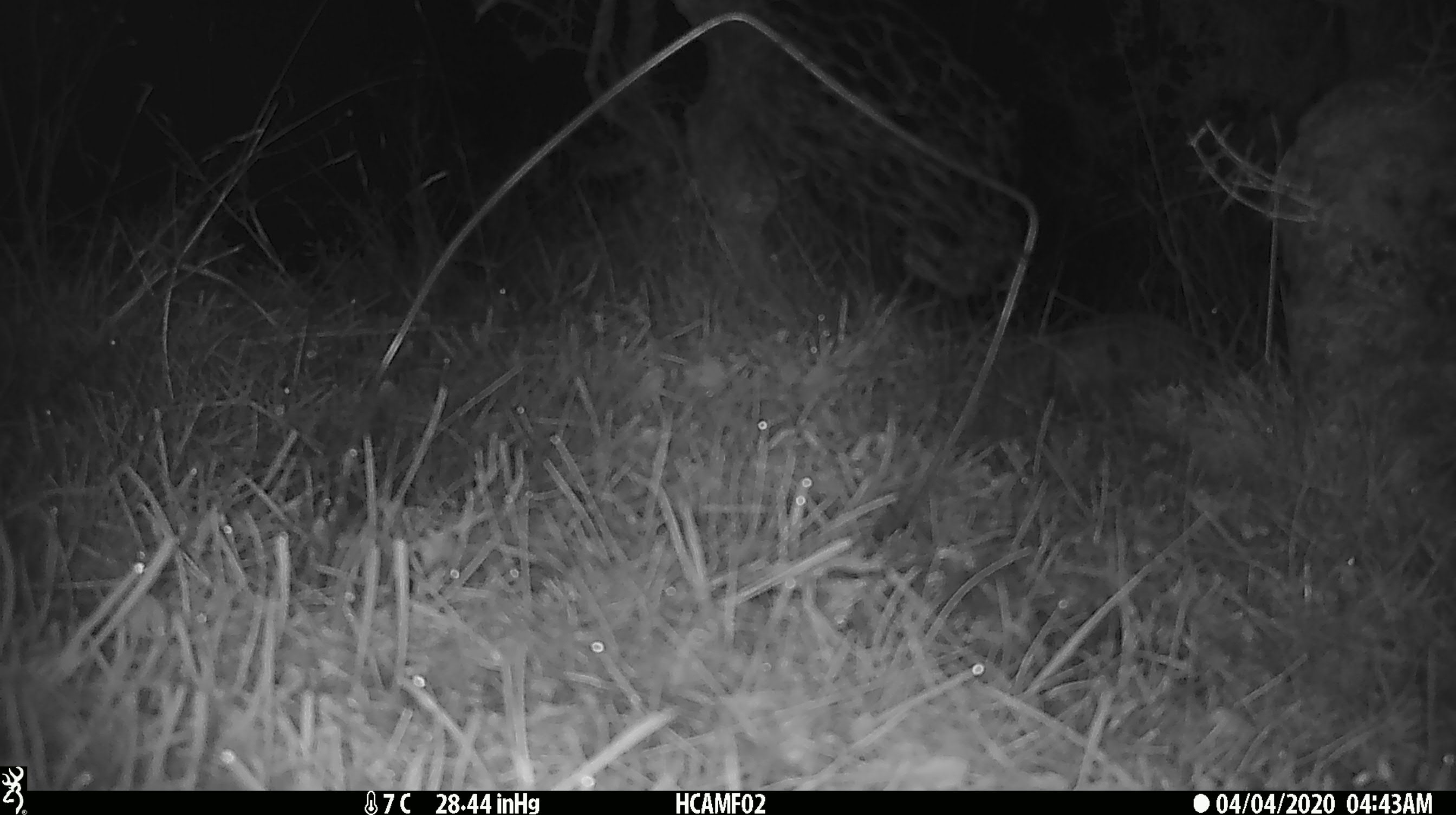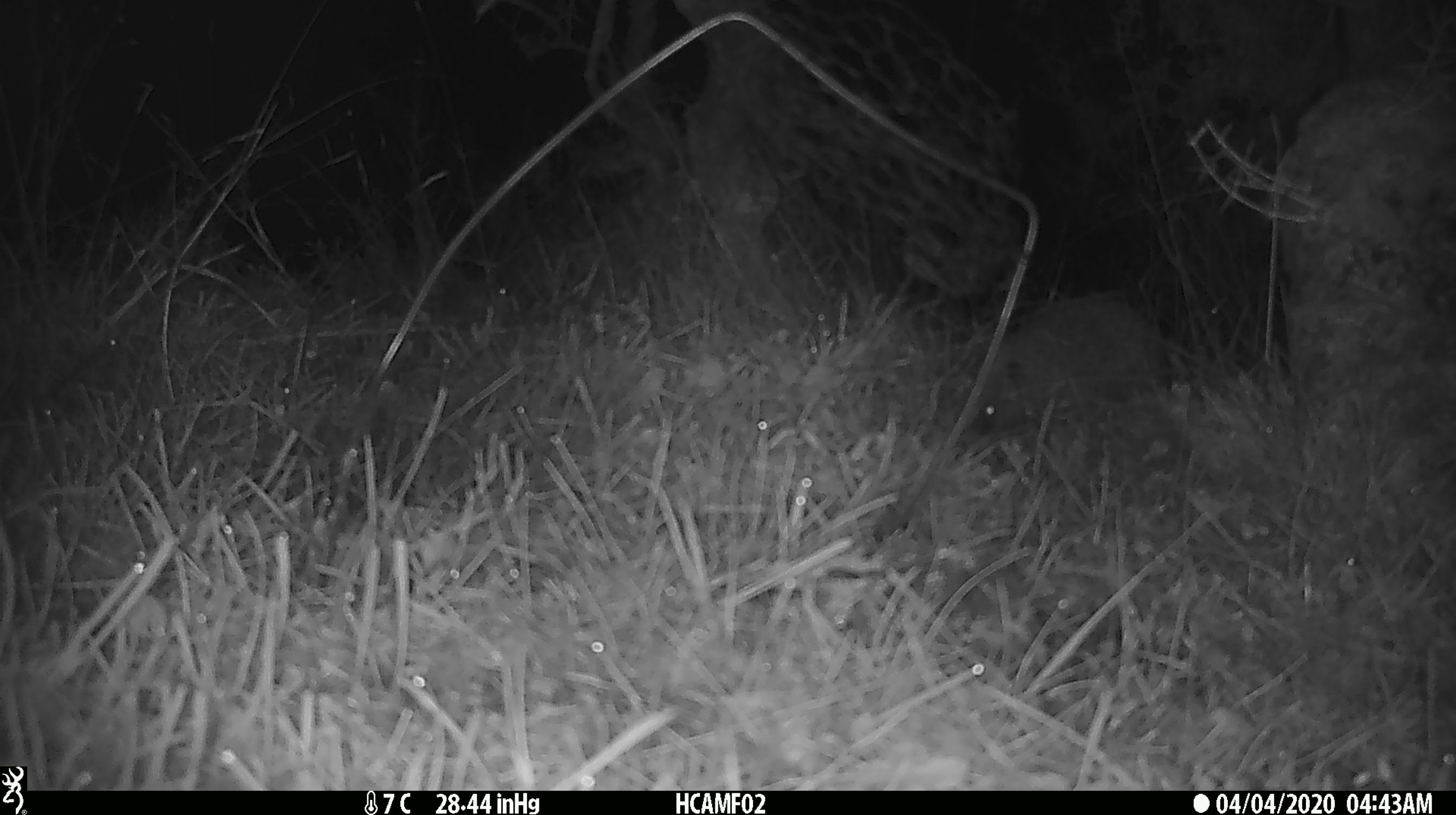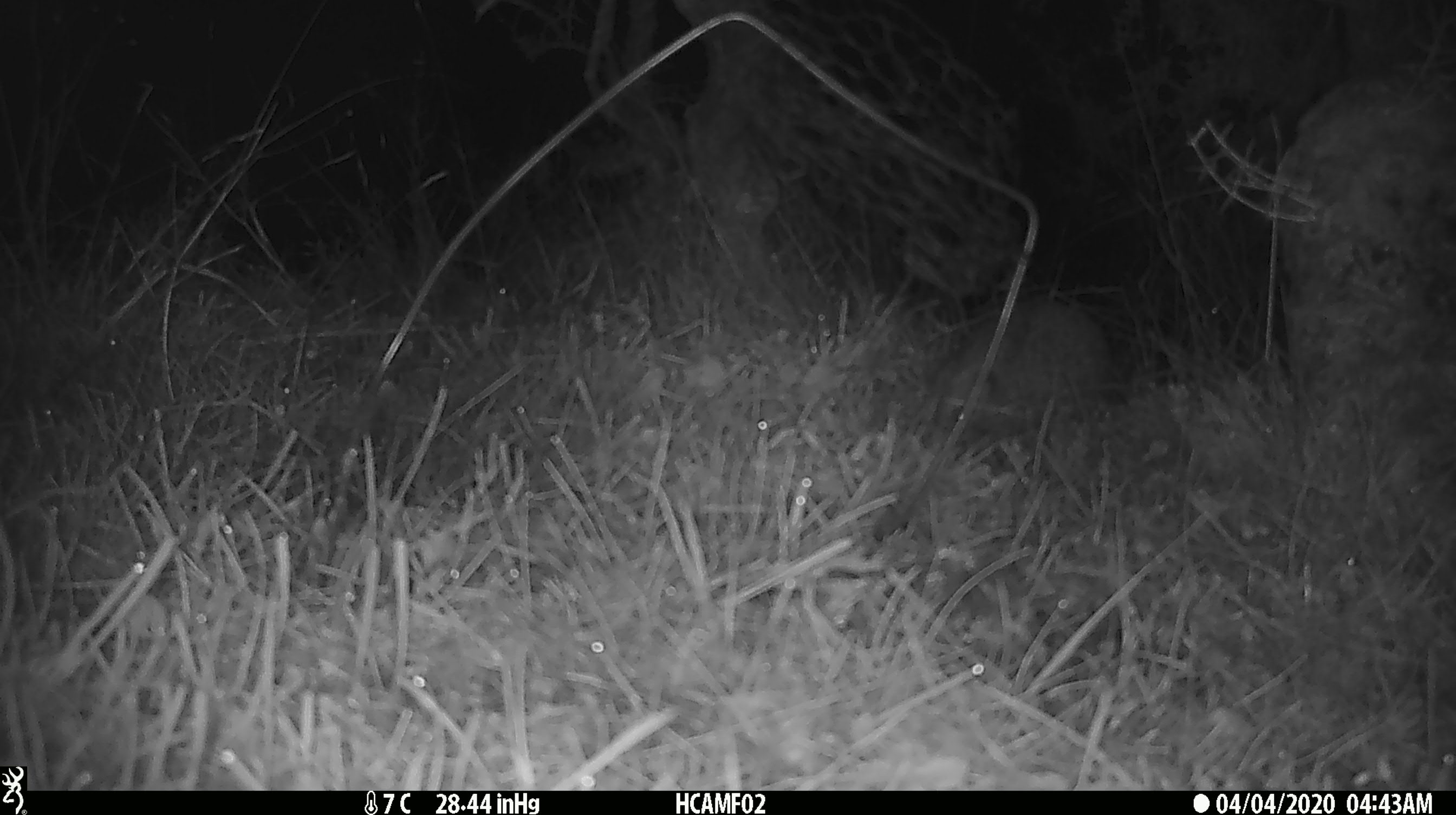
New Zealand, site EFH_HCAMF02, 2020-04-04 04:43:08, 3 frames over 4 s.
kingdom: Animalia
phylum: Chordata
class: Mammalia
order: Eulipotyphla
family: Erinaceidae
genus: Erinaceus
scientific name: Erinaceus europaeus europaeus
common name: european hedgehog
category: hedgehog